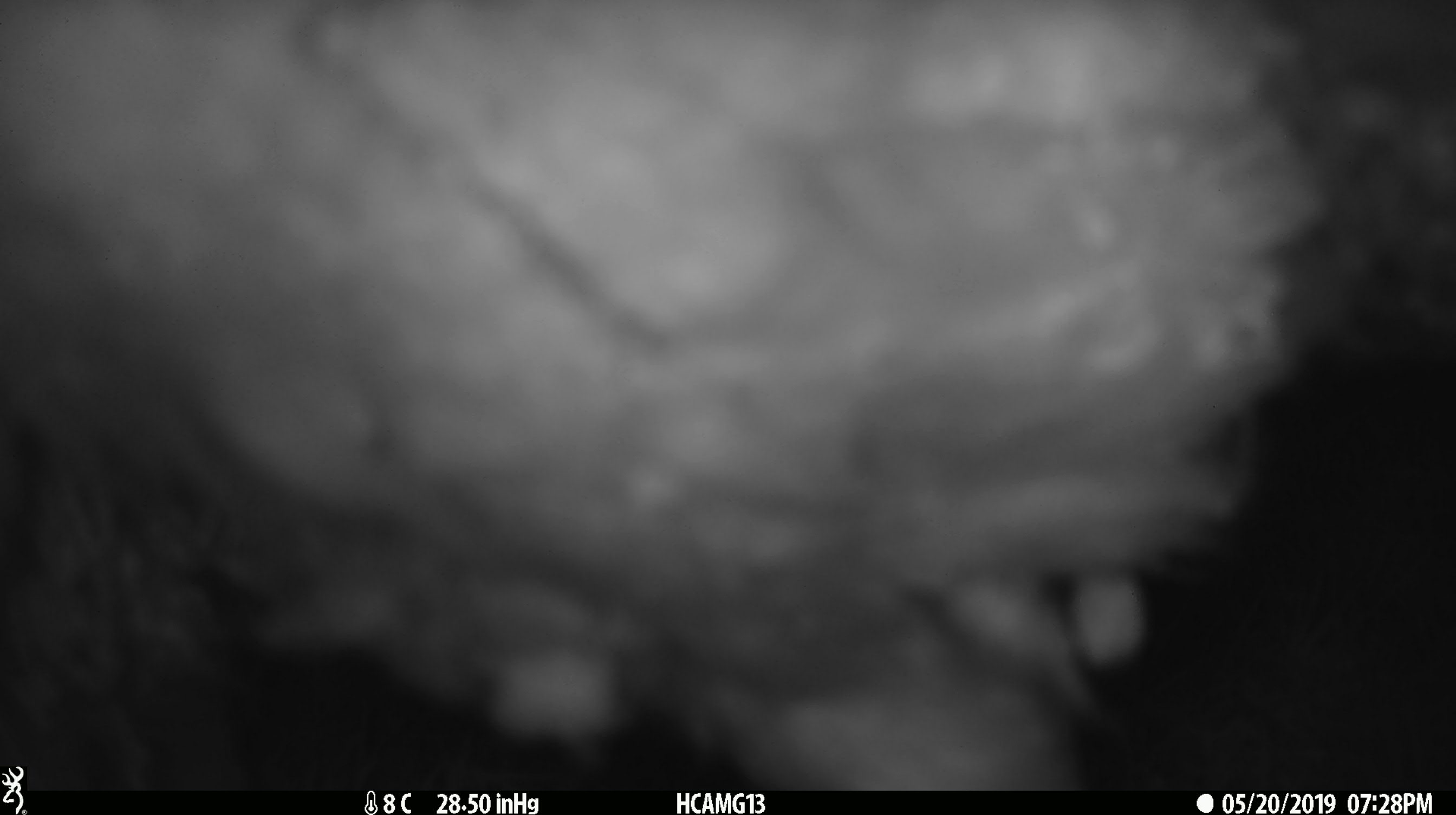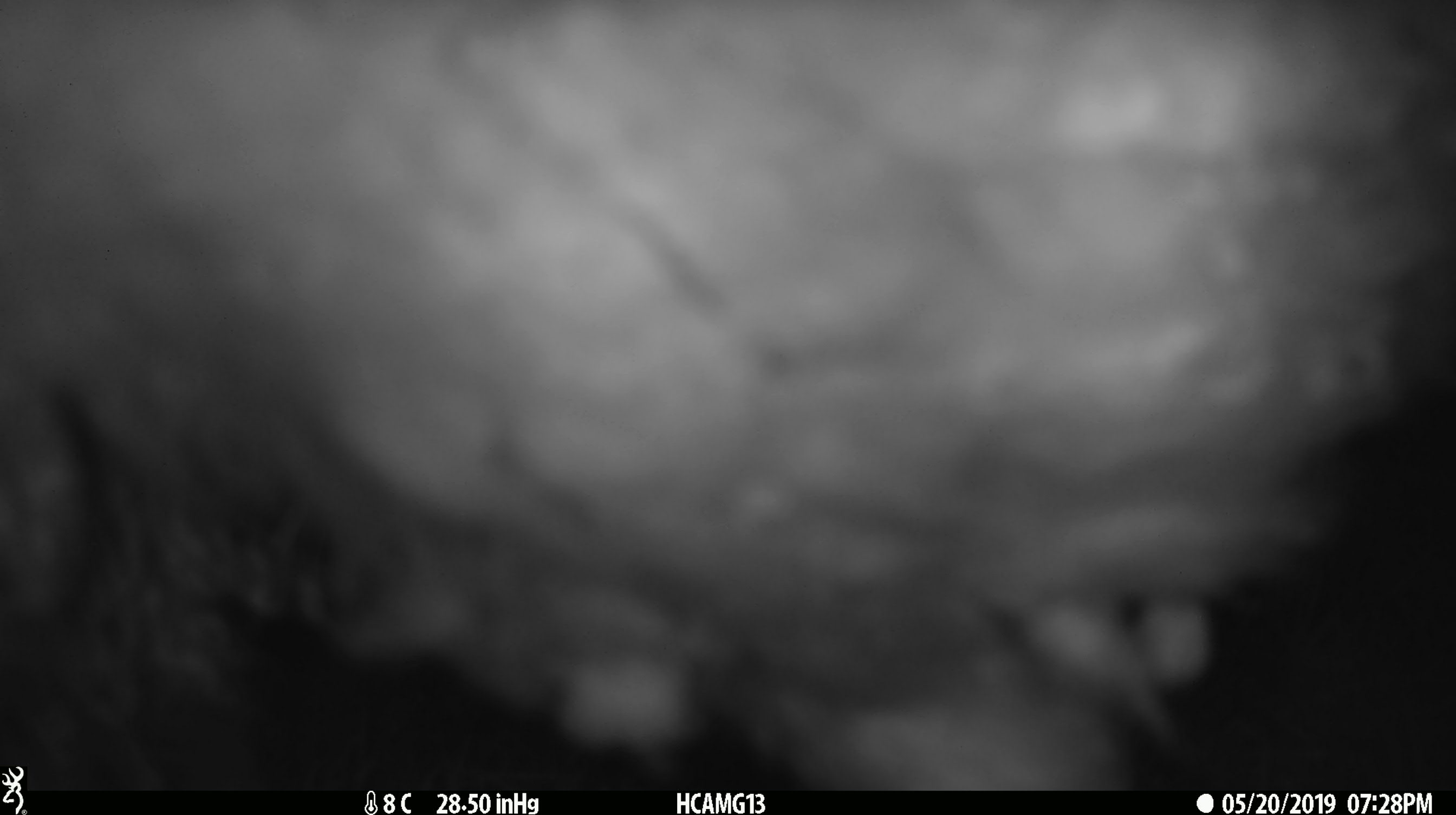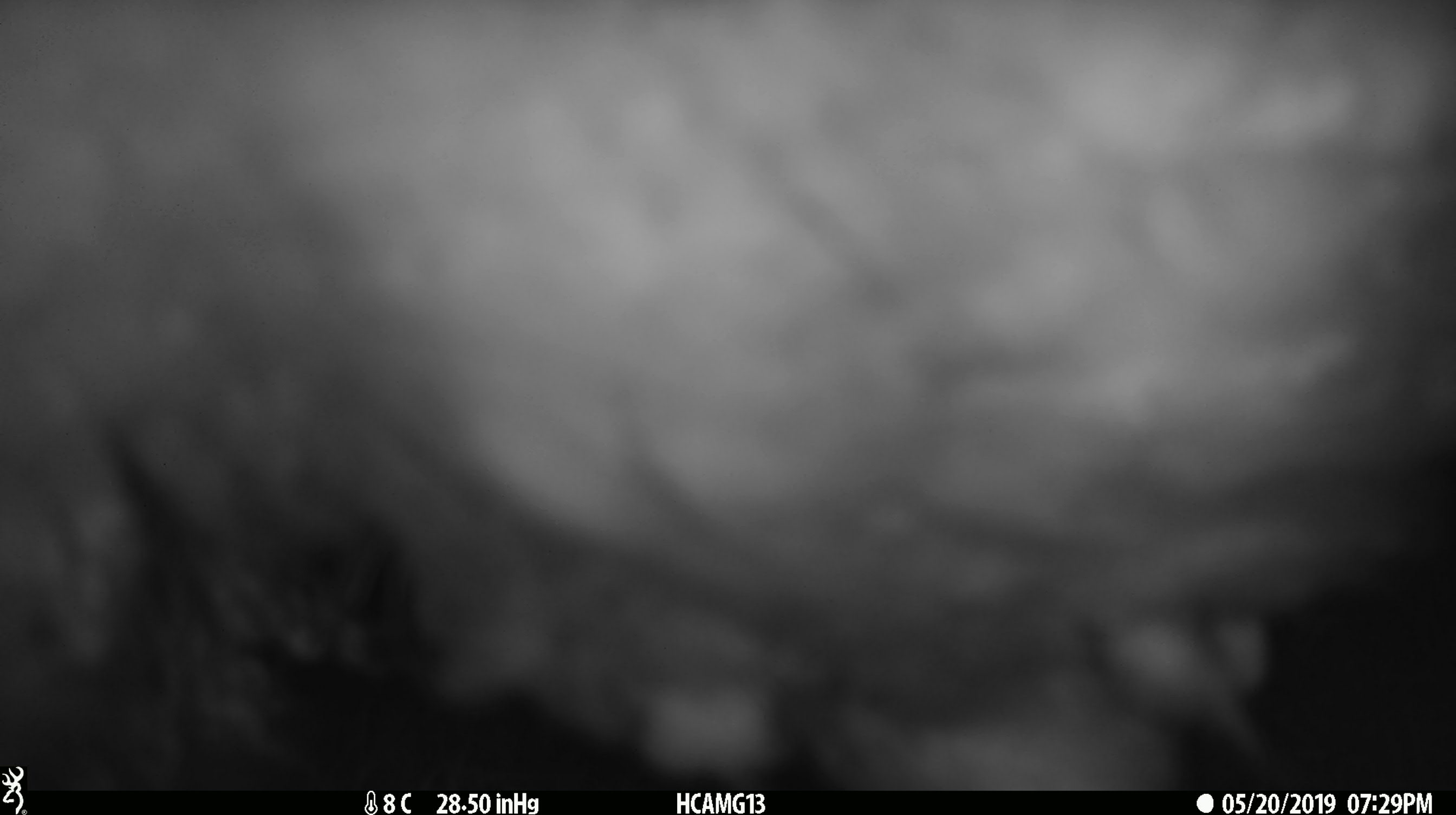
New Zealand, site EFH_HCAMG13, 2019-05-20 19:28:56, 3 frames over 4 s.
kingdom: Animalia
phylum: Chordata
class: Mammalia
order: Artiodactyla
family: Bovidae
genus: Ovis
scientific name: Ovis aries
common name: domestic sheep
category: sheep